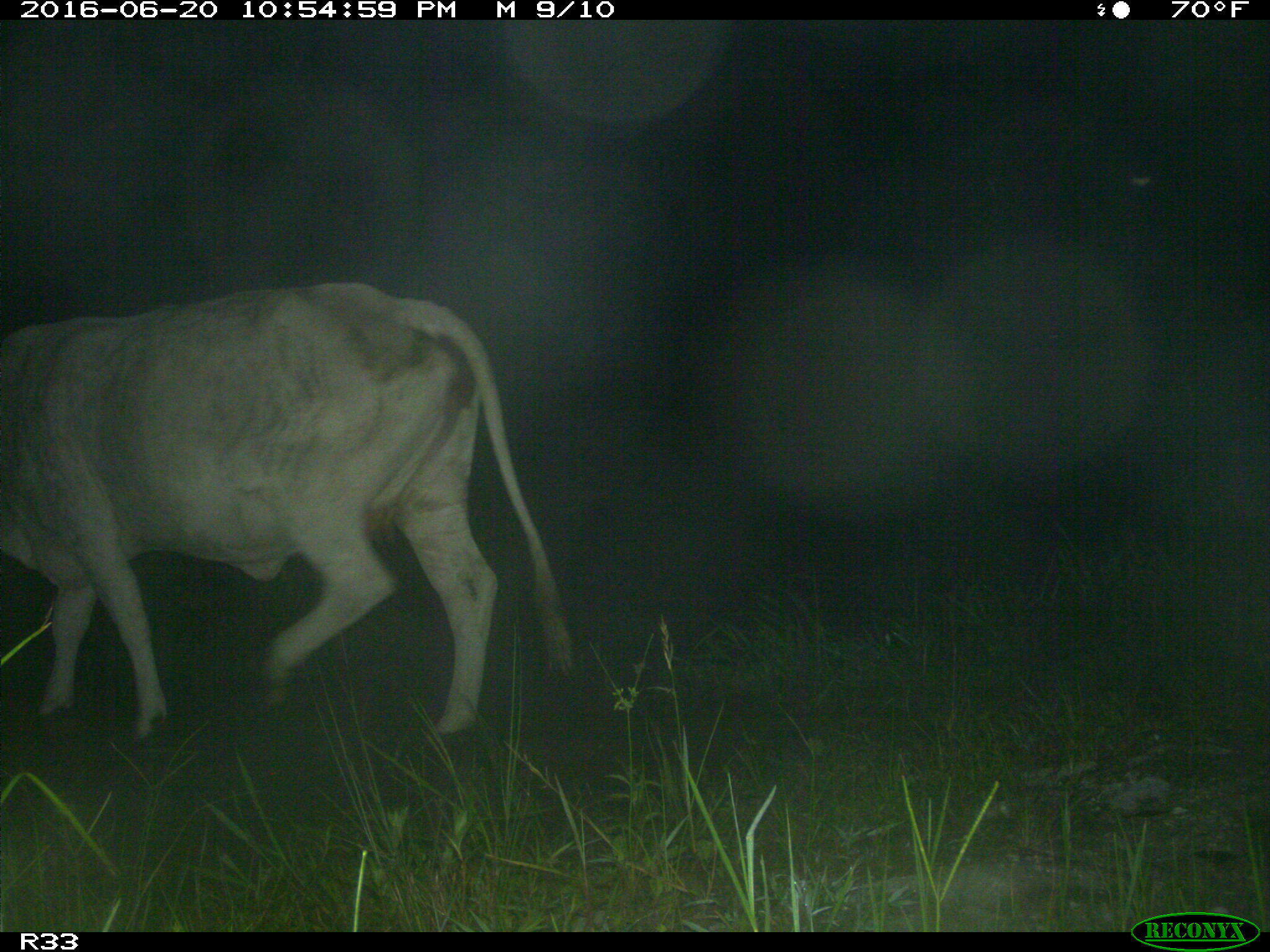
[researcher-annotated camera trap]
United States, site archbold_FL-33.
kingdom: Animalia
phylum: Chordata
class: Mammalia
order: Artiodactyla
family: Bovidae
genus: Bos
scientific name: Bos taurus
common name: domestic cow